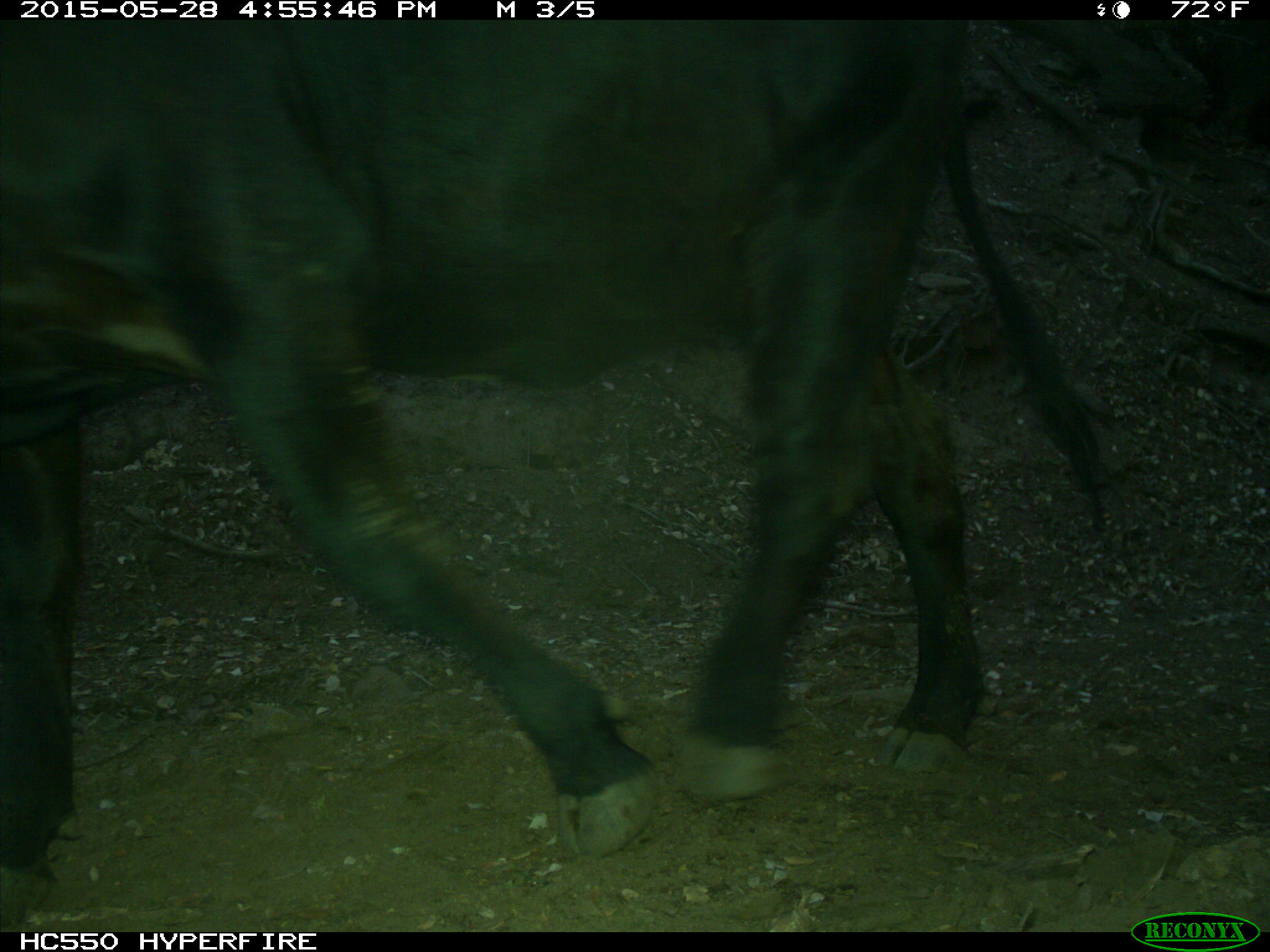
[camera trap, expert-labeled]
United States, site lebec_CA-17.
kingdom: Animalia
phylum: Chordata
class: Mammalia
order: Artiodactyla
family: Bovidae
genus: Bos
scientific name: Bos taurus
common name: domestic cow